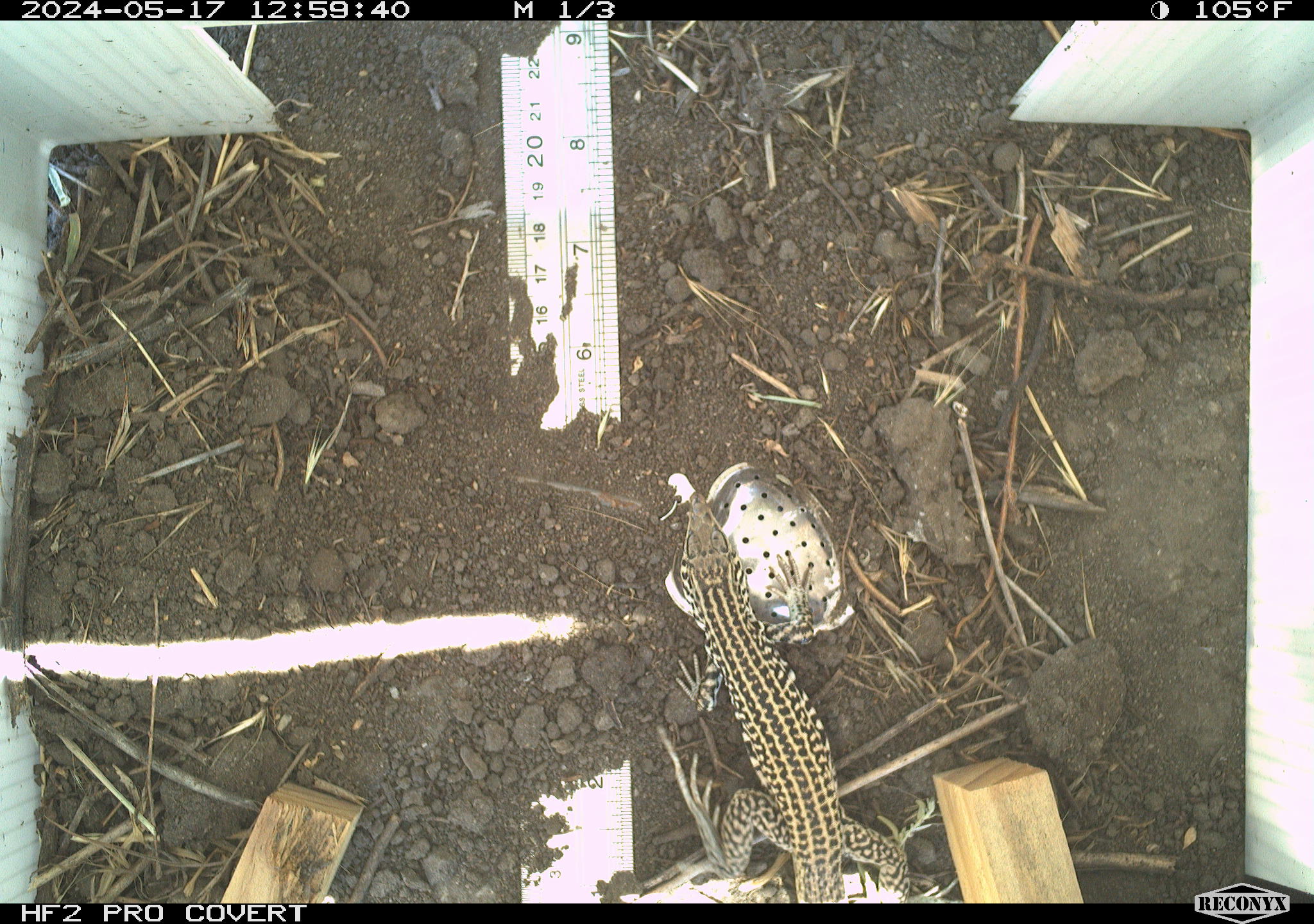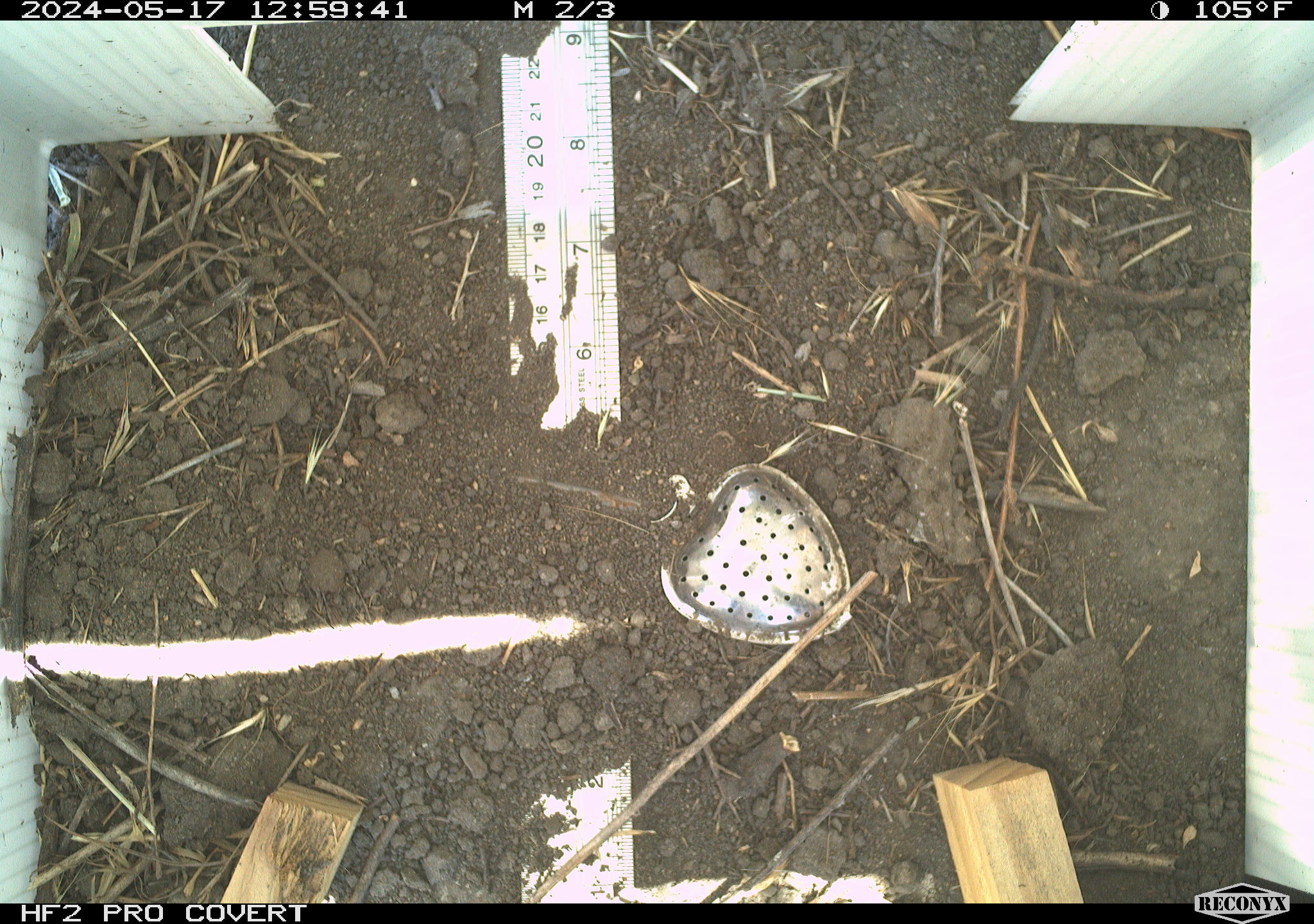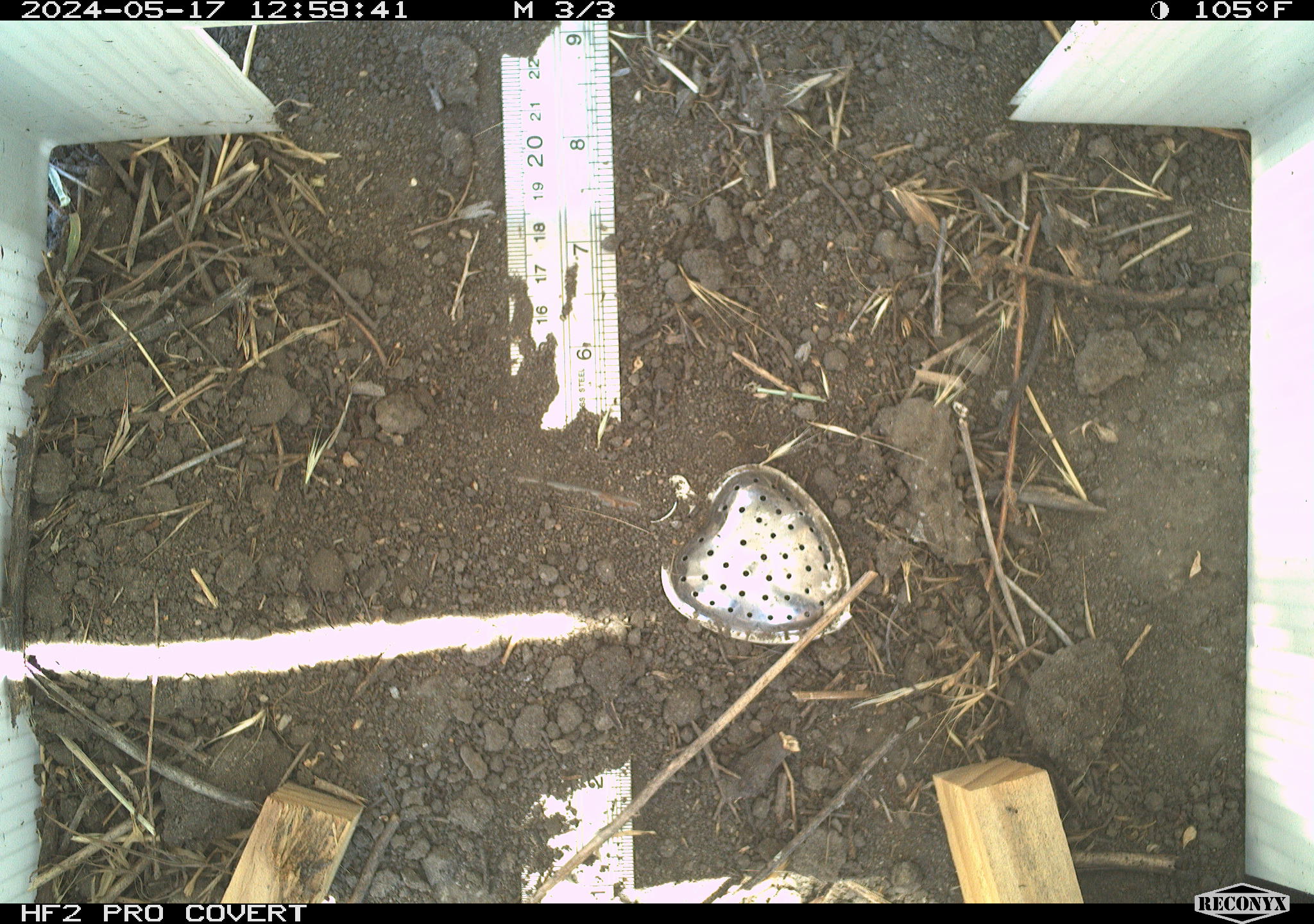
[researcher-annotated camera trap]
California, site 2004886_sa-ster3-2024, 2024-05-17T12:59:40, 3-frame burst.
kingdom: Animalia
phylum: Chordata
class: Reptilia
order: Squamata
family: Teiidae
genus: Aspidoscelis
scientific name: Aspidoscelis tigris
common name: western whiptail